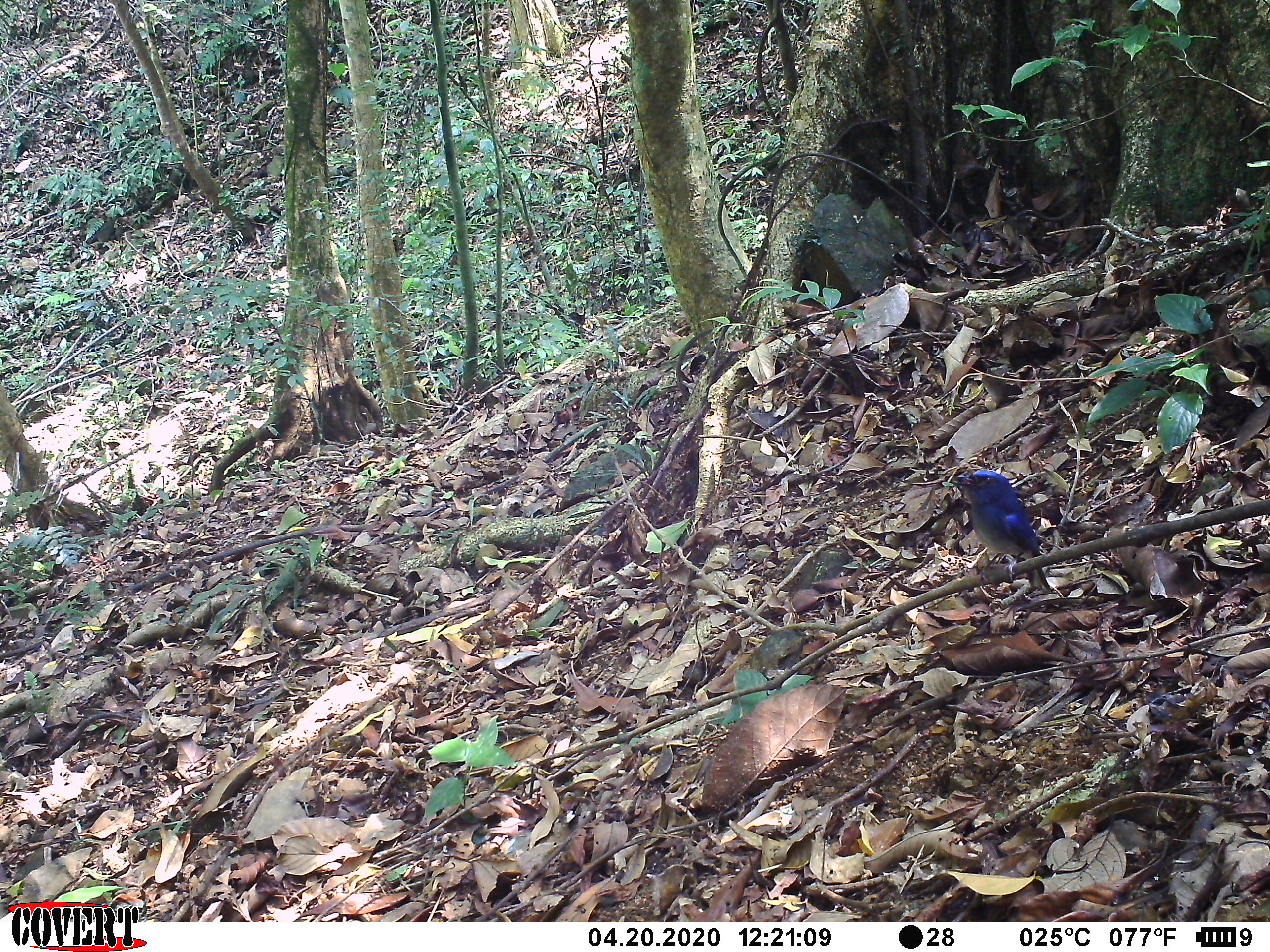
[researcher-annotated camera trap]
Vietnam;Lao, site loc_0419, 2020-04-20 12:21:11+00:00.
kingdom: Animalia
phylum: Chordata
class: Aves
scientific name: Aves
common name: bird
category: unidentified bird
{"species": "unidentified bird (bird) (Aves)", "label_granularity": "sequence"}